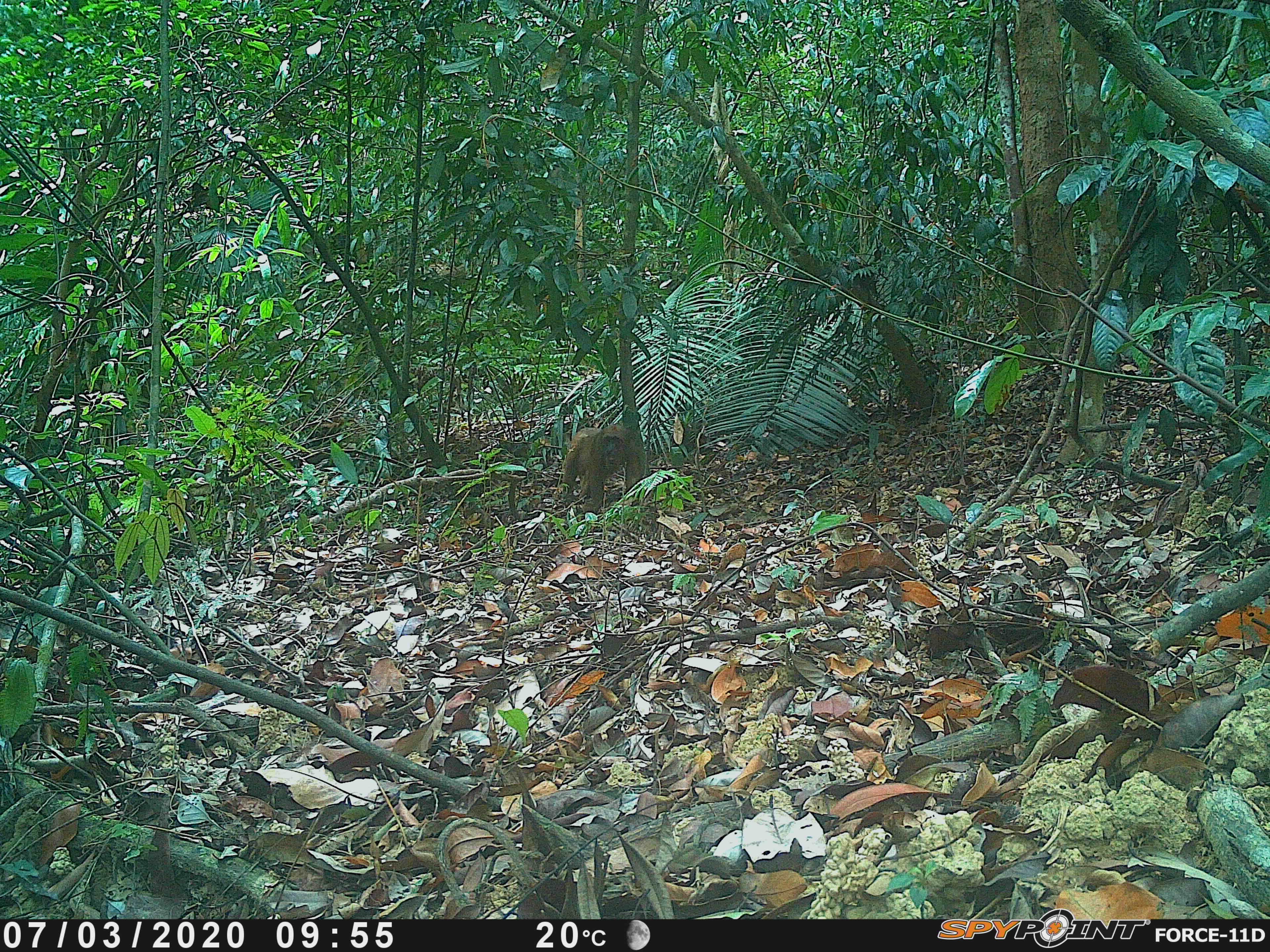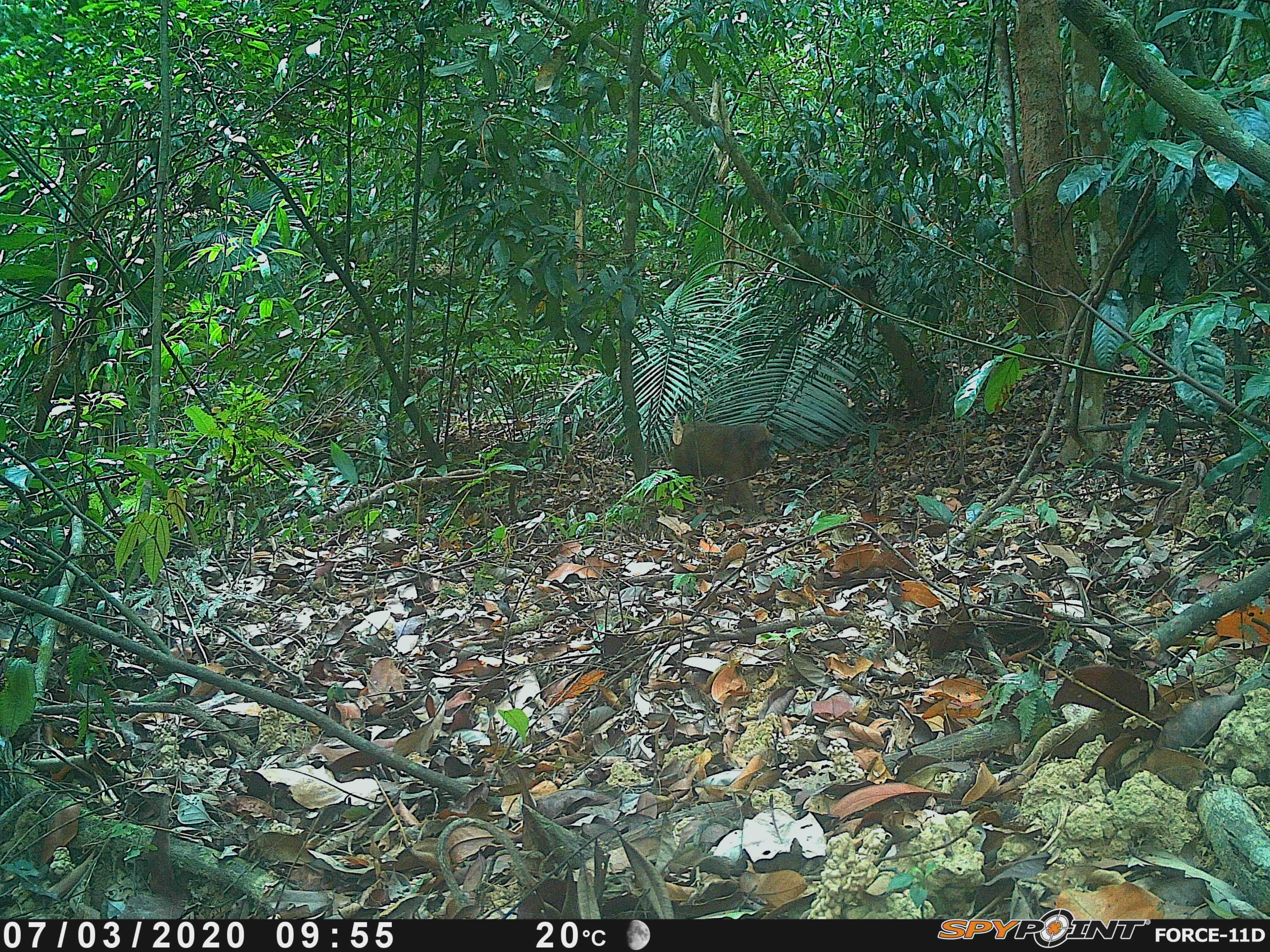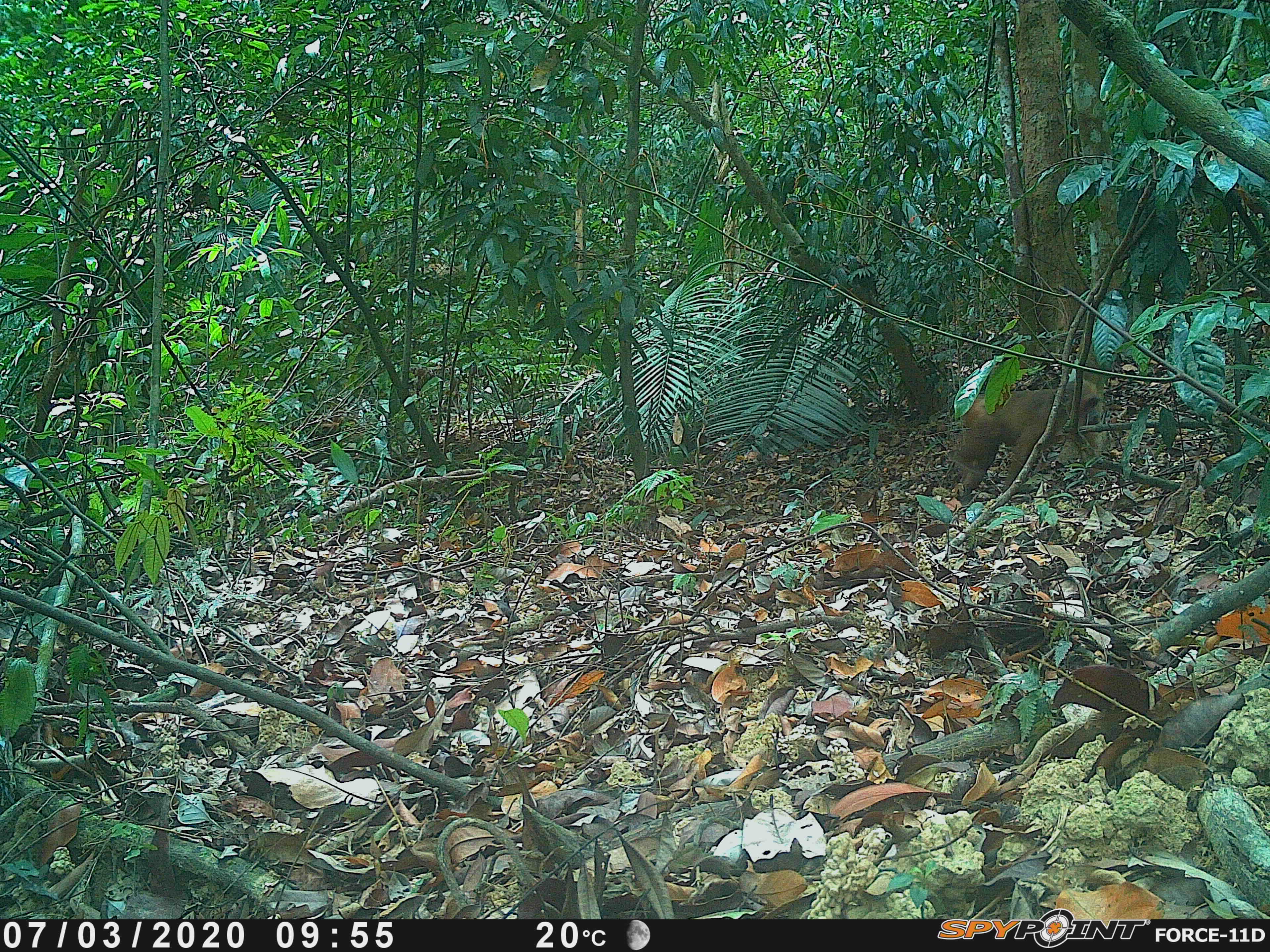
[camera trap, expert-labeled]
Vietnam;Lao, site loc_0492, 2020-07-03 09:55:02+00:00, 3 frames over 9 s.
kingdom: Animalia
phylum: Chordata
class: Mammalia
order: Primates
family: Cercopithecidae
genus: Macaca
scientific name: Macaca arctoides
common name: stump-tailed macaque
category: stump tailed macaque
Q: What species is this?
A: Stump tailed macaque (stump-tailed macaque) (Macaca arctoides).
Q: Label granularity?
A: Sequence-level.